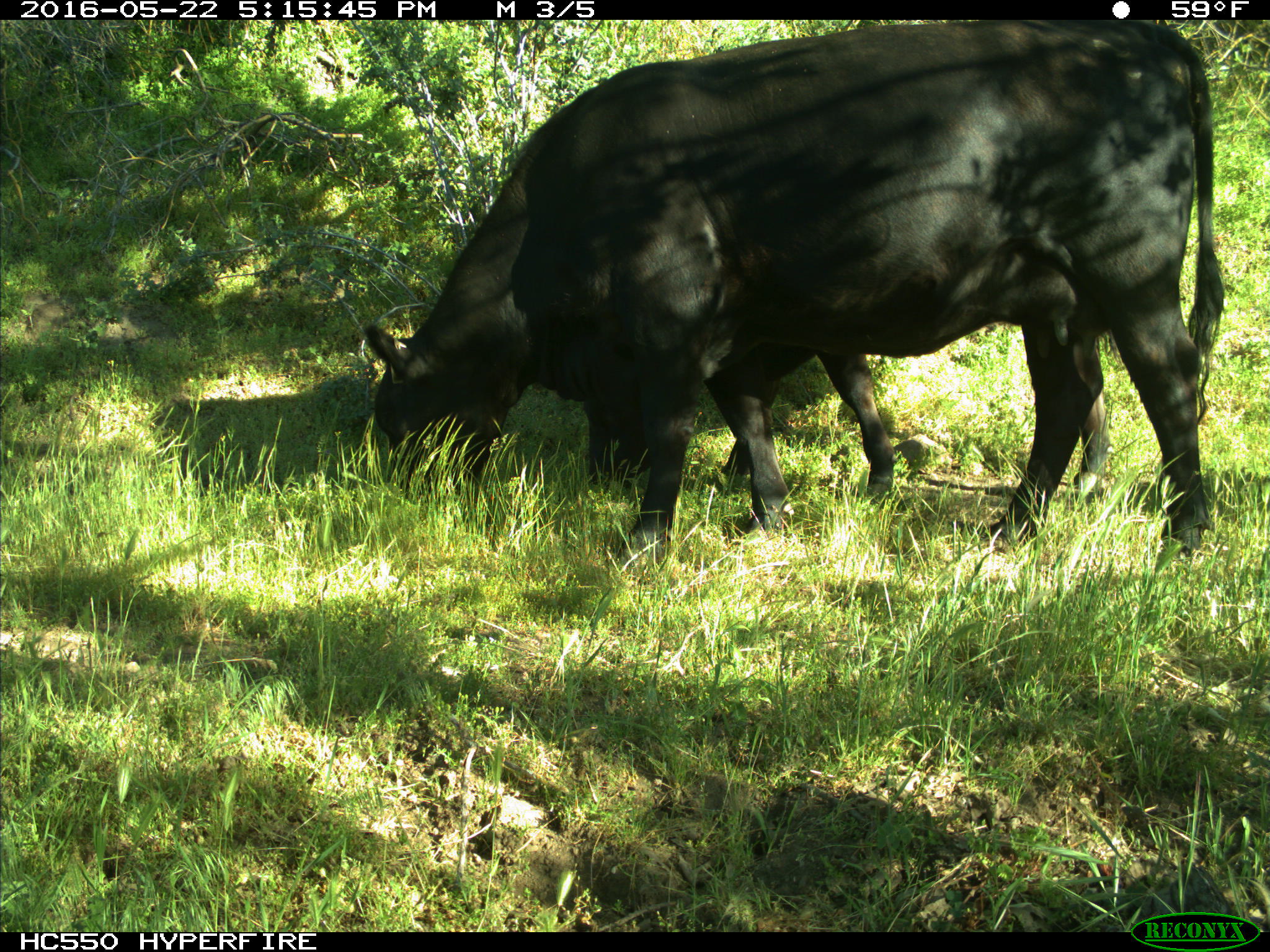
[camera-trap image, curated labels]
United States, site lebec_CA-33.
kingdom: Animalia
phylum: Chordata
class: Mammalia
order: Artiodactyla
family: Bovidae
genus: Bos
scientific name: Bos taurus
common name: domestic cow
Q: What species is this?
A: Bos taurus (domestic cow).